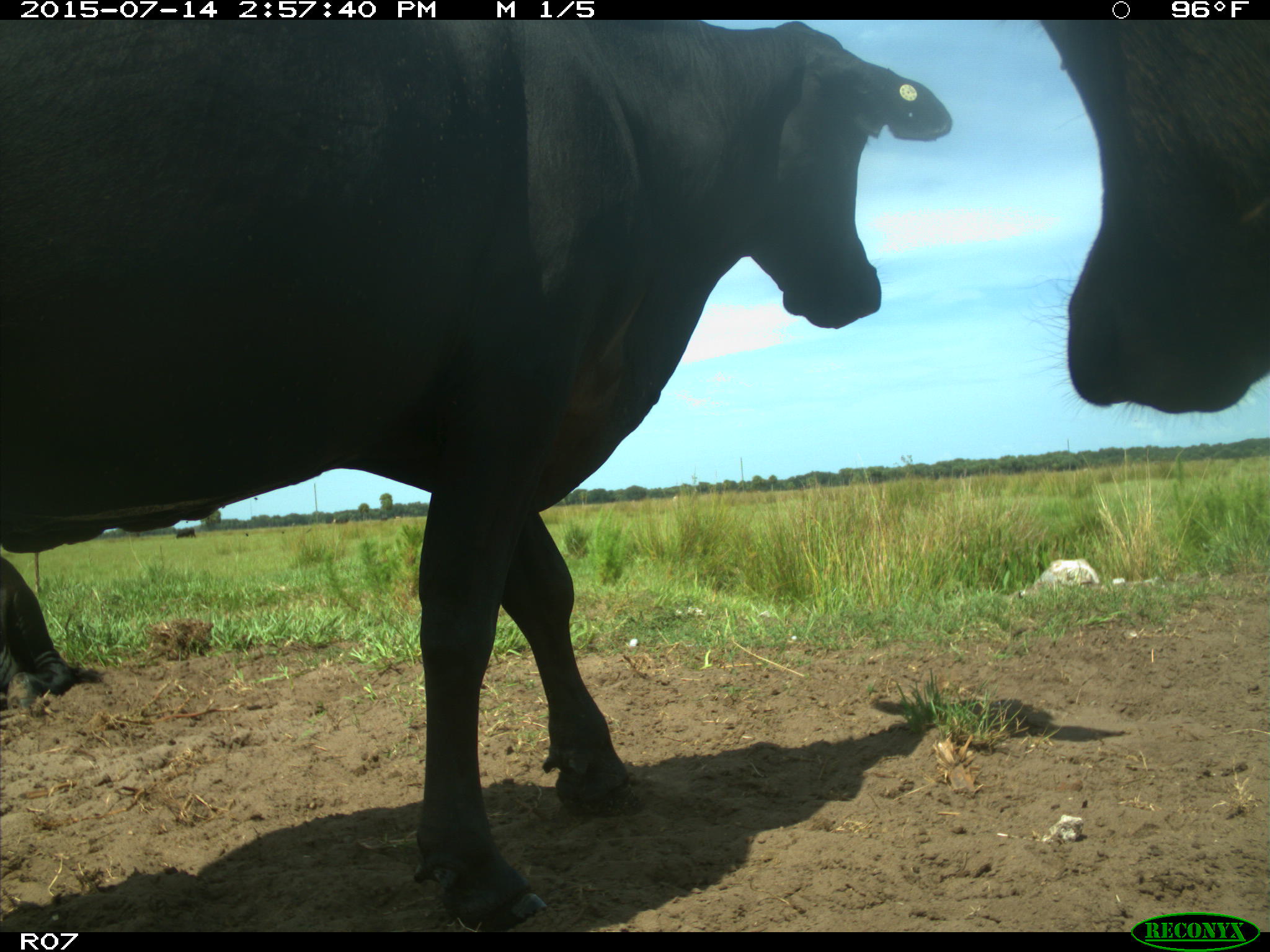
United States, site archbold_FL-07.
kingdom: Animalia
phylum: Chordata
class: Mammalia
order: Artiodactyla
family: Bovidae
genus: Bos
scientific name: Bos taurus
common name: domestic cow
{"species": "Bos taurus (domestic cow)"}